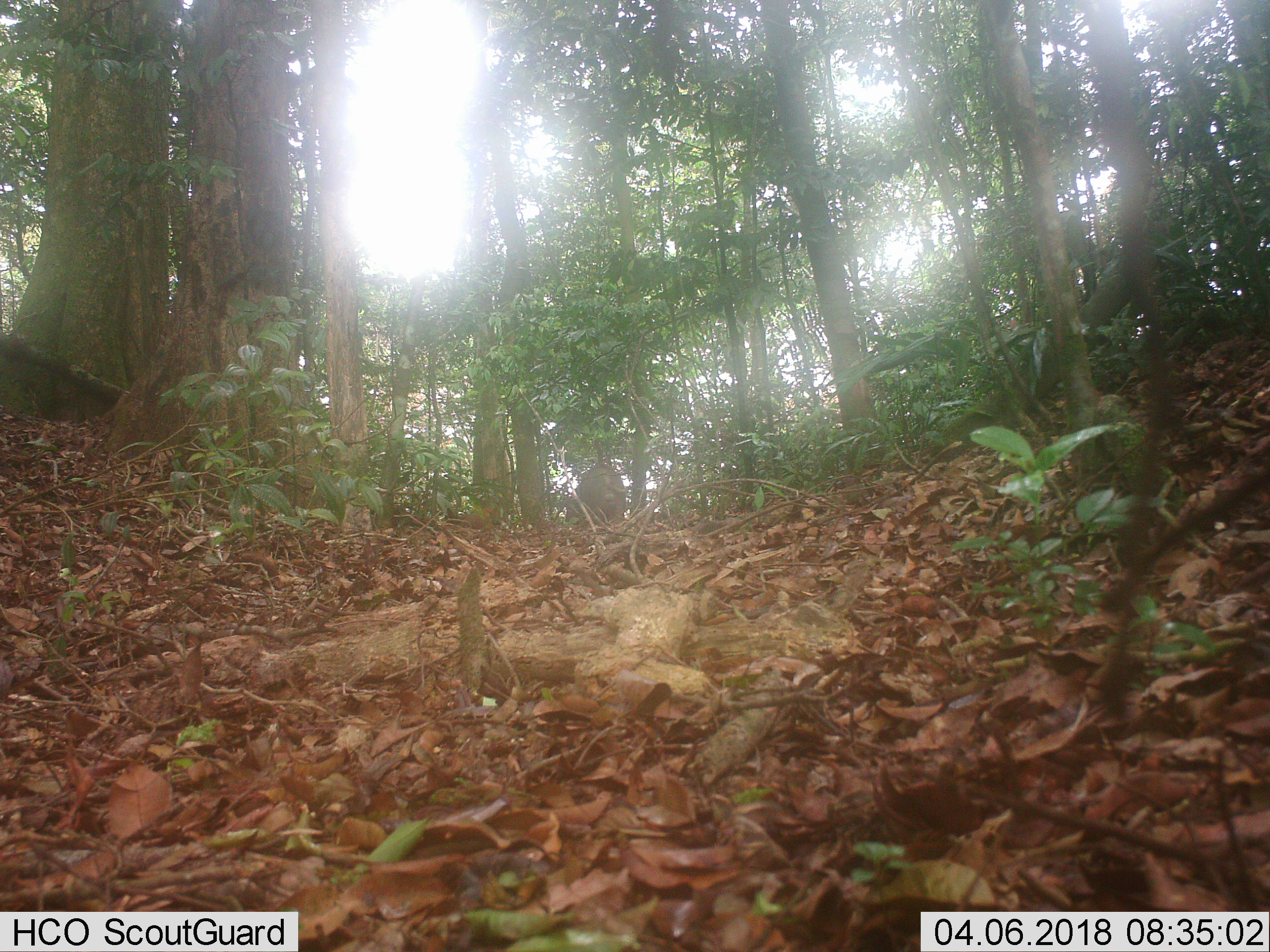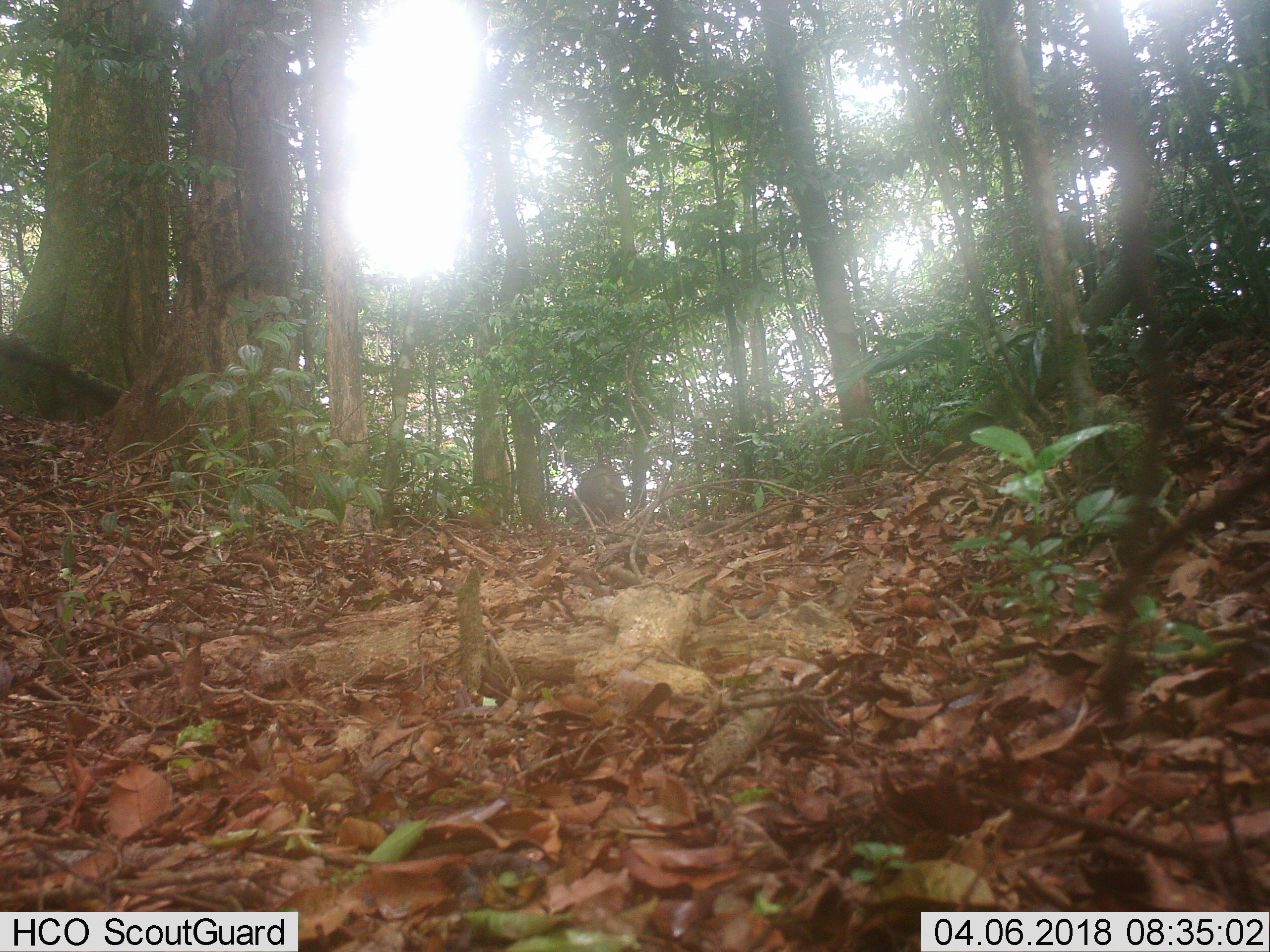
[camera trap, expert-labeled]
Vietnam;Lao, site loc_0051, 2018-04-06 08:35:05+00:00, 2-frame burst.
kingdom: Animalia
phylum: Chordata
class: Aves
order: Galliformes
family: Phasianidae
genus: Gallus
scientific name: Gallus gallus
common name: red junglefowl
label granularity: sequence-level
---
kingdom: Animalia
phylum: Chordata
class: Mammalia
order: Artiodactyla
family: Suidae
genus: Sus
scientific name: Sus scrofa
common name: eurasian wild pig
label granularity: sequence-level